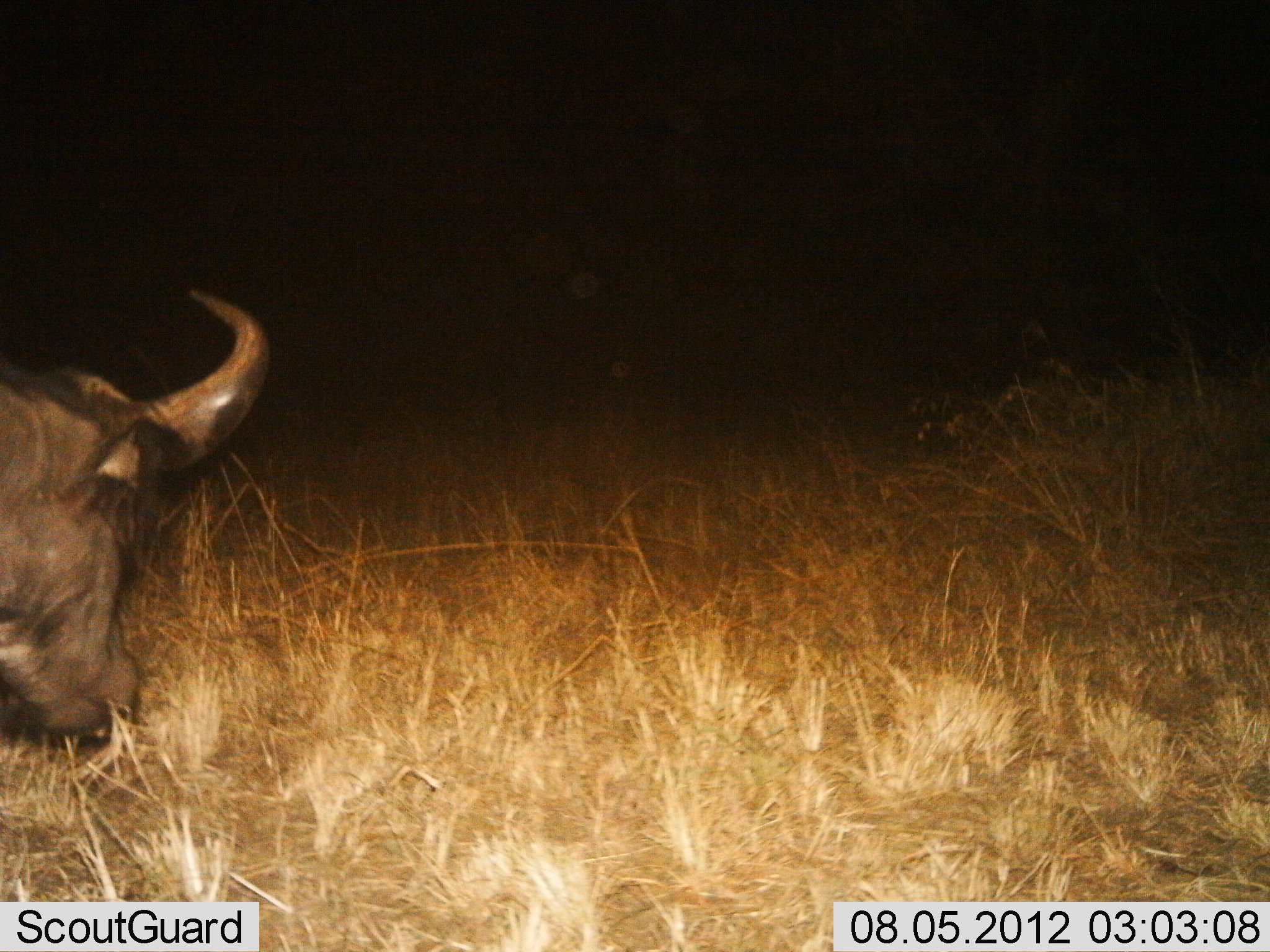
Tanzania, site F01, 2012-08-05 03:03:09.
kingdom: Animalia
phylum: Chordata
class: Mammalia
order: Artiodactyla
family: Bovidae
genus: Syncerus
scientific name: Syncerus caffer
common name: cape buffalo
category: buffalo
Buffalo (cape buffalo) (Syncerus caffer), count 1. Behavior (volunteer vote fractions): standing 20%, resting 0%, moving 0%, interacting 0%. Young present (vote fraction): 0%. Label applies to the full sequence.